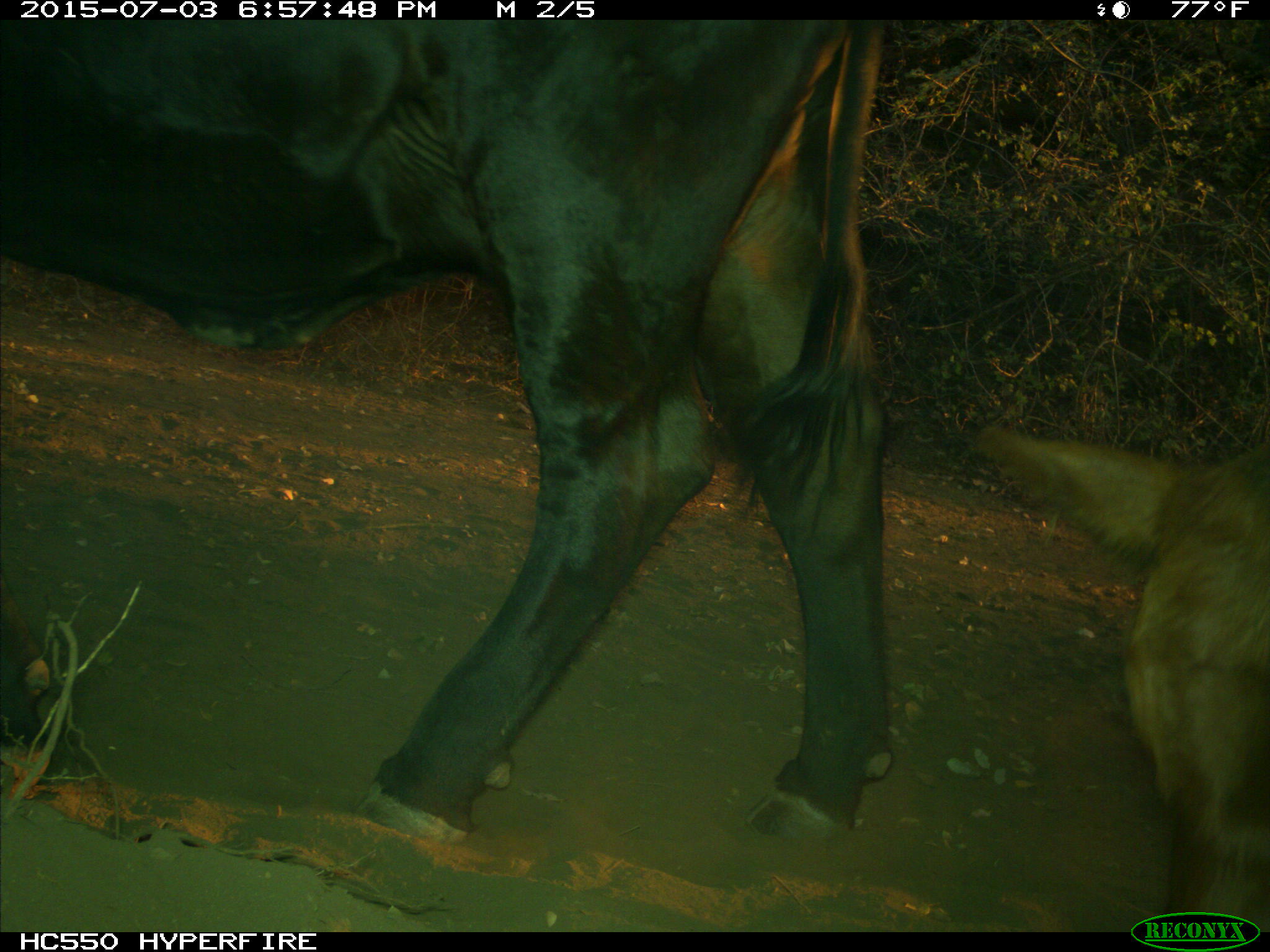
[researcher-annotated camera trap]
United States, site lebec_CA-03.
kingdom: Animalia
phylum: Chordata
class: Mammalia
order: Artiodactyla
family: Bovidae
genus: Bos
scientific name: Bos taurus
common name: domestic cow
Bos taurus (domestic cow).